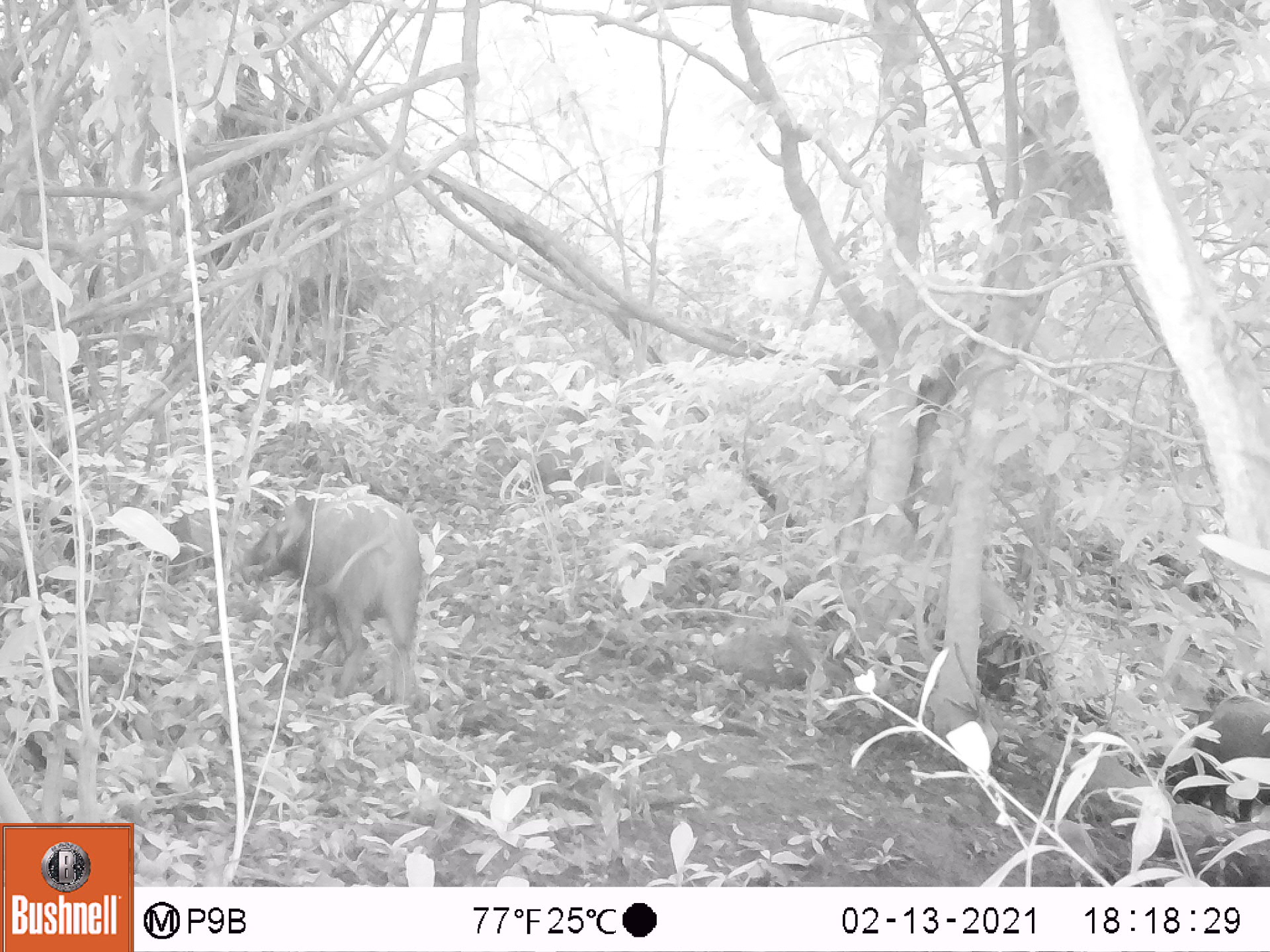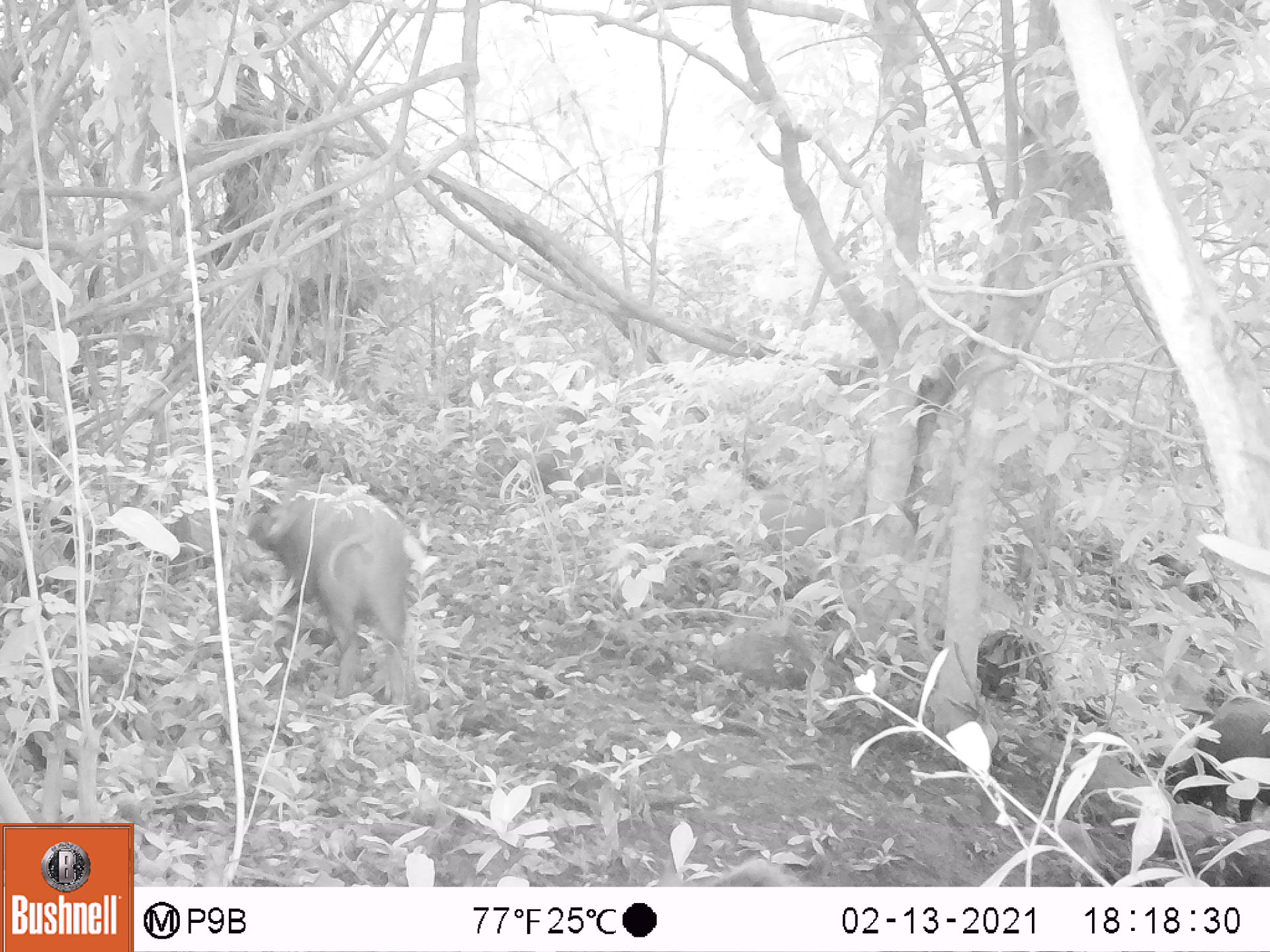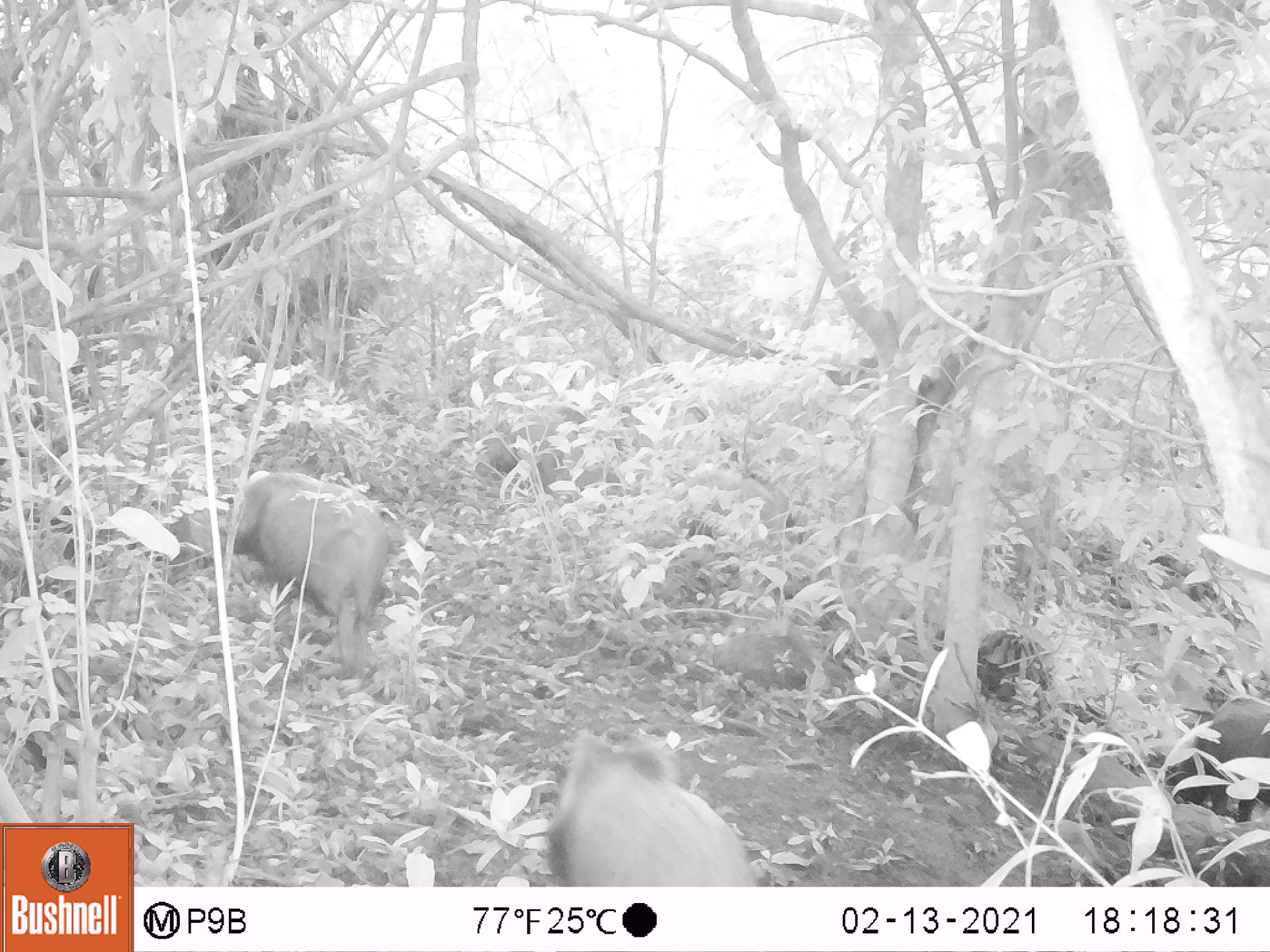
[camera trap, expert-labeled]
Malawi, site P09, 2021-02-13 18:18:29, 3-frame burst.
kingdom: Animalia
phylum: Chordata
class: Mammalia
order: Artiodactyla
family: Suidae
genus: Potamochoerus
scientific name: Potamochoerus larvatus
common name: bushpig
Bushpig (Potamochoerus larvatus), count 2.